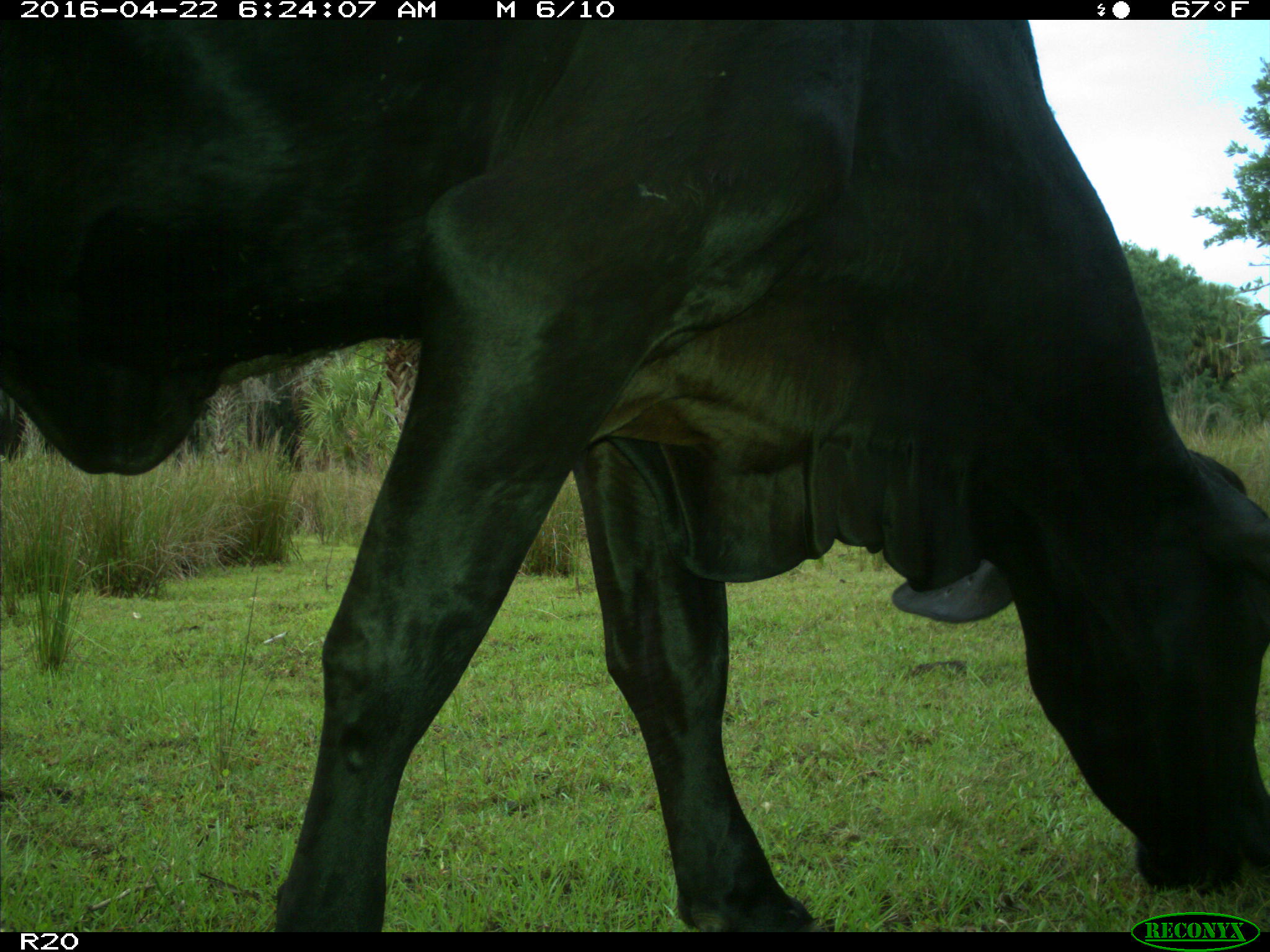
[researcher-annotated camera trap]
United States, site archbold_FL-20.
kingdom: Animalia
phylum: Chordata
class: Mammalia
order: Artiodactyla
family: Bovidae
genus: Bos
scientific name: Bos taurus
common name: domestic cow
Bos taurus (domestic cow).